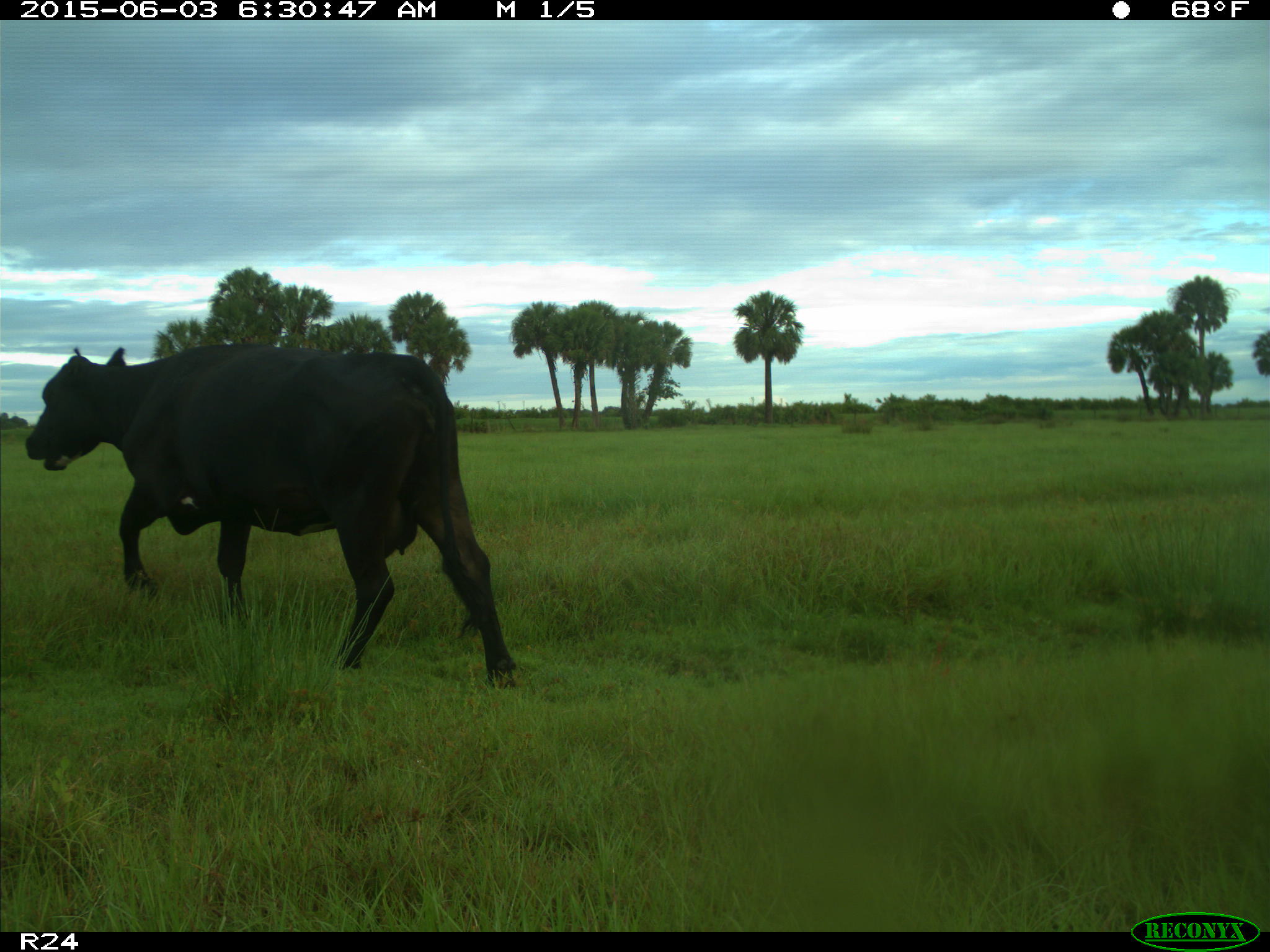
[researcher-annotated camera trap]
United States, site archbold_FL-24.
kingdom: Animalia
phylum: Chordata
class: Mammalia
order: Artiodactyla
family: Bovidae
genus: Bos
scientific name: Bos taurus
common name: domestic cow